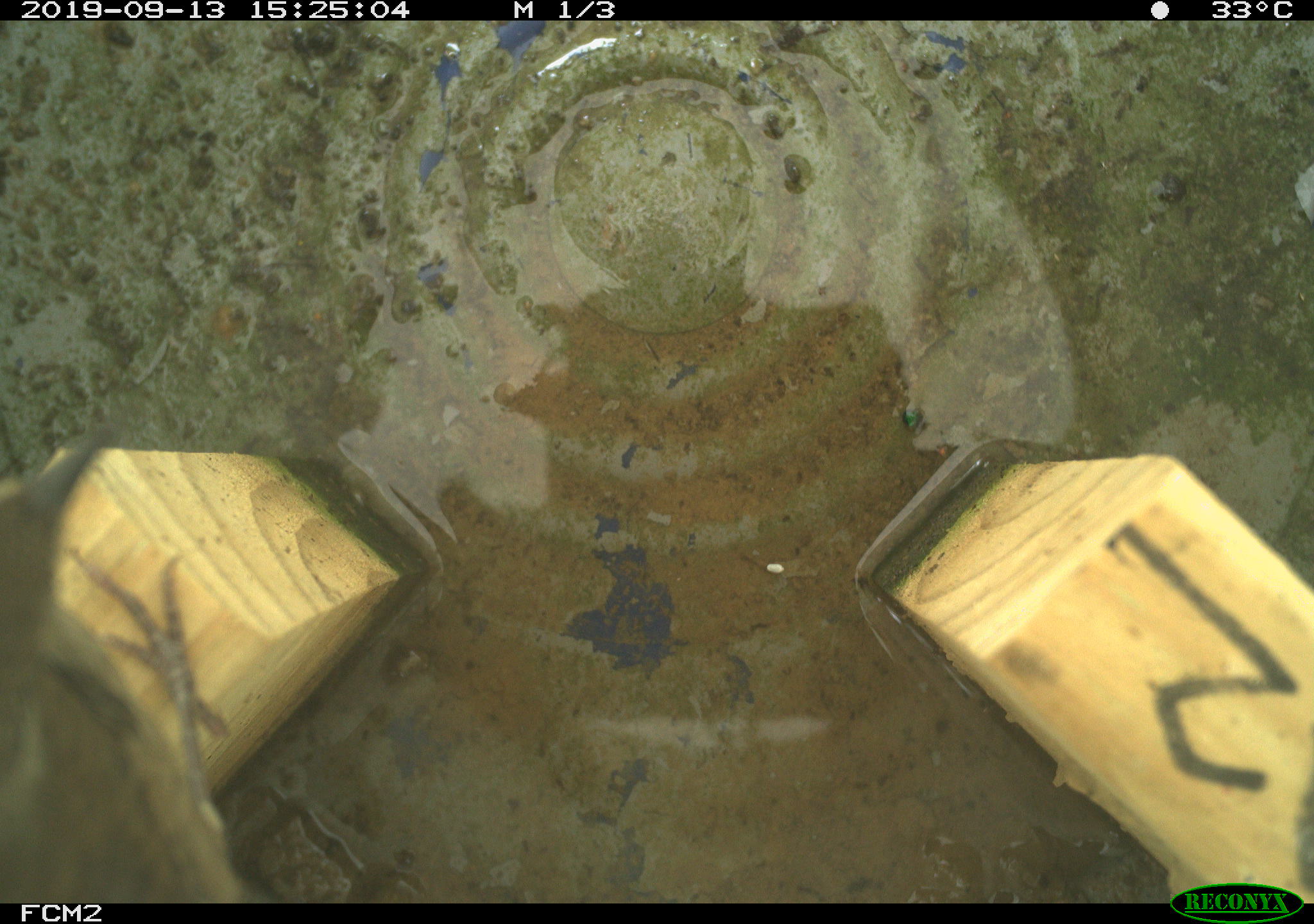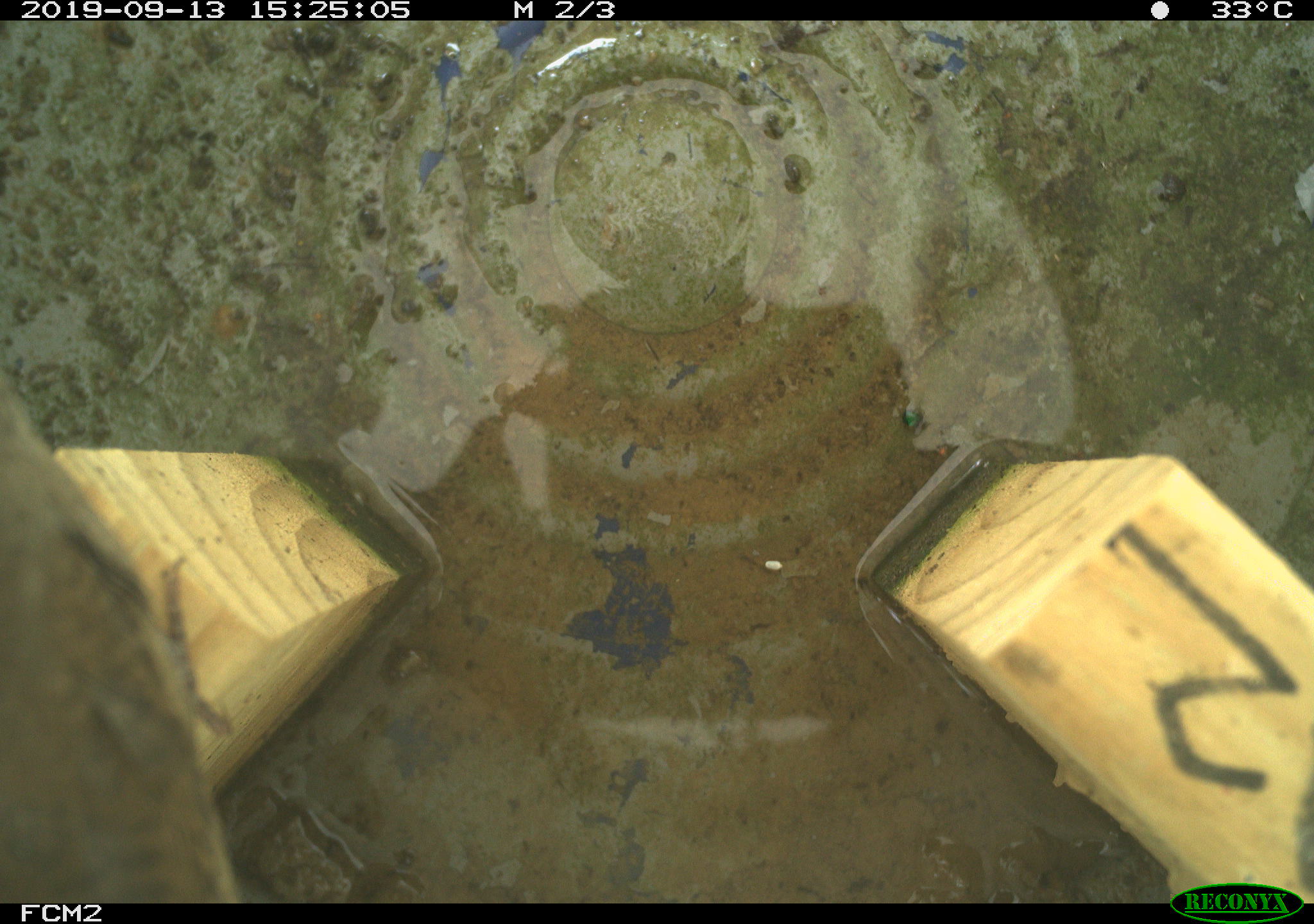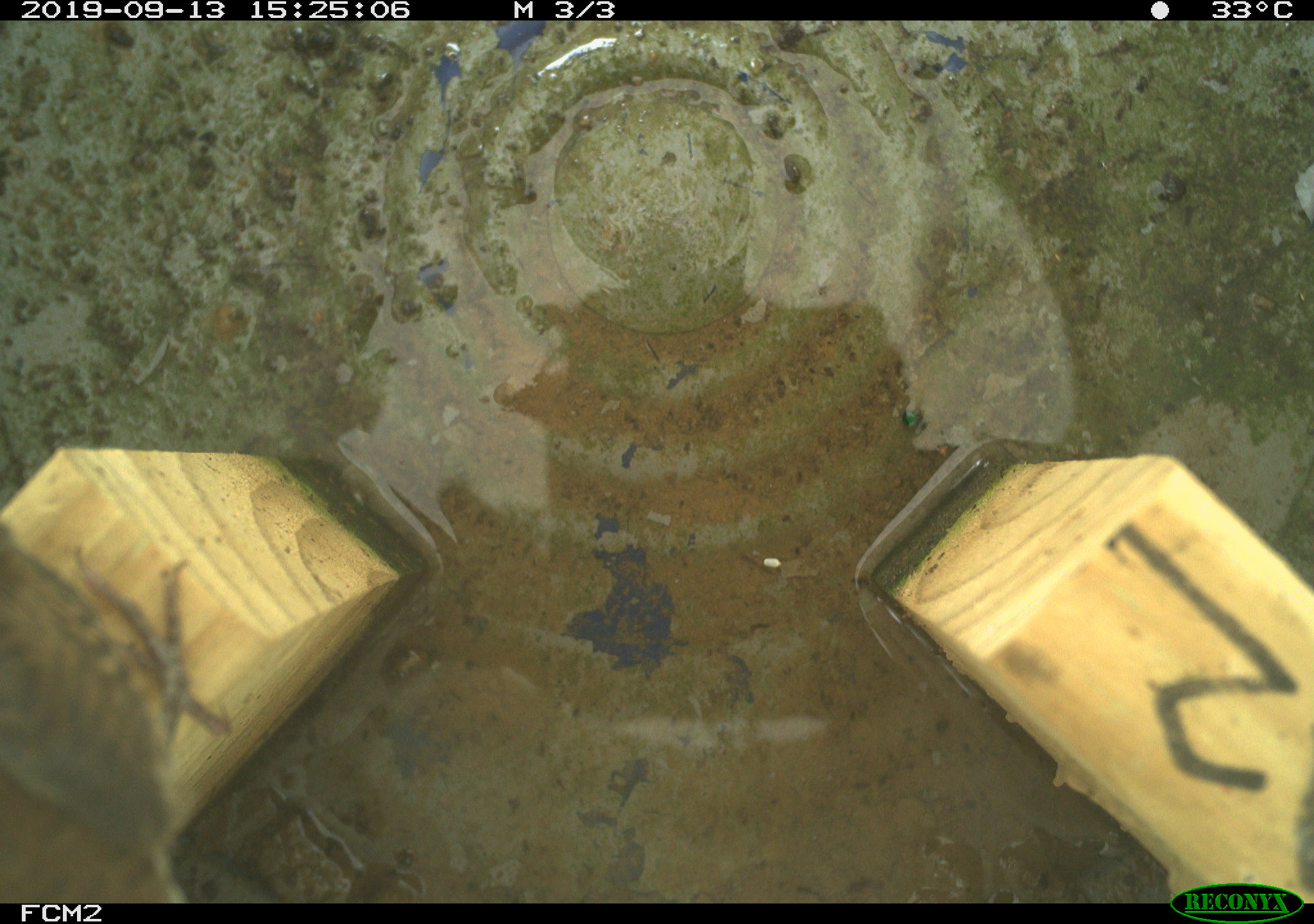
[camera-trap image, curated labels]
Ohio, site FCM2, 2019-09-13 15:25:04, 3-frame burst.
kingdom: Animalia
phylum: Chordata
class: Aves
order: Passeriformes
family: Troglodytidae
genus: Troglodytes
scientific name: Troglodytes aedon aedon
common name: northern house wren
Northern house wren (Troglodytes aedon aedon).